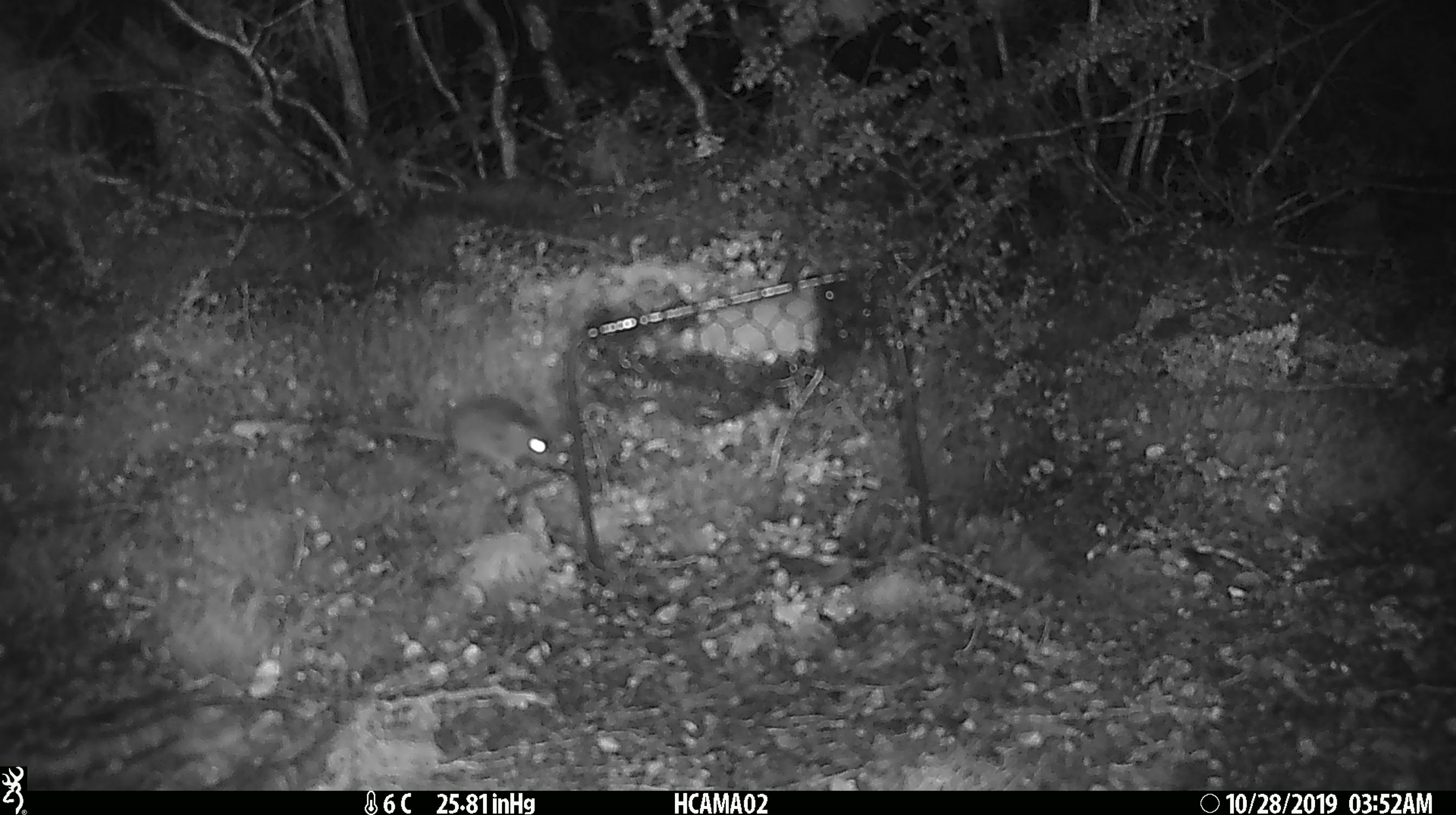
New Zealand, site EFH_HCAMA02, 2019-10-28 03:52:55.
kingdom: Animalia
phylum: Chordata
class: Mammalia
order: Rodentia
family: Muridae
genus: Mus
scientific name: Mus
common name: mouse